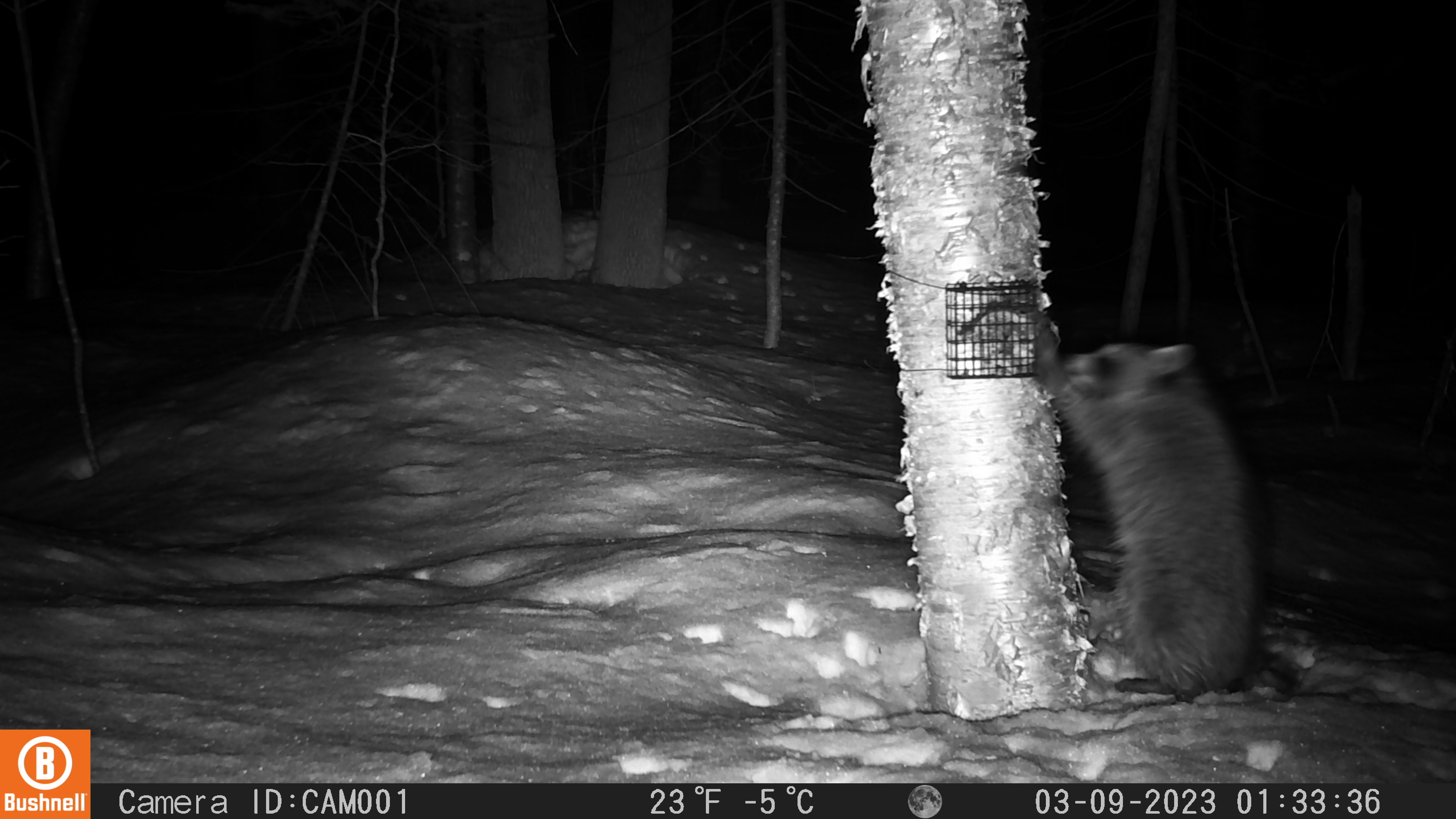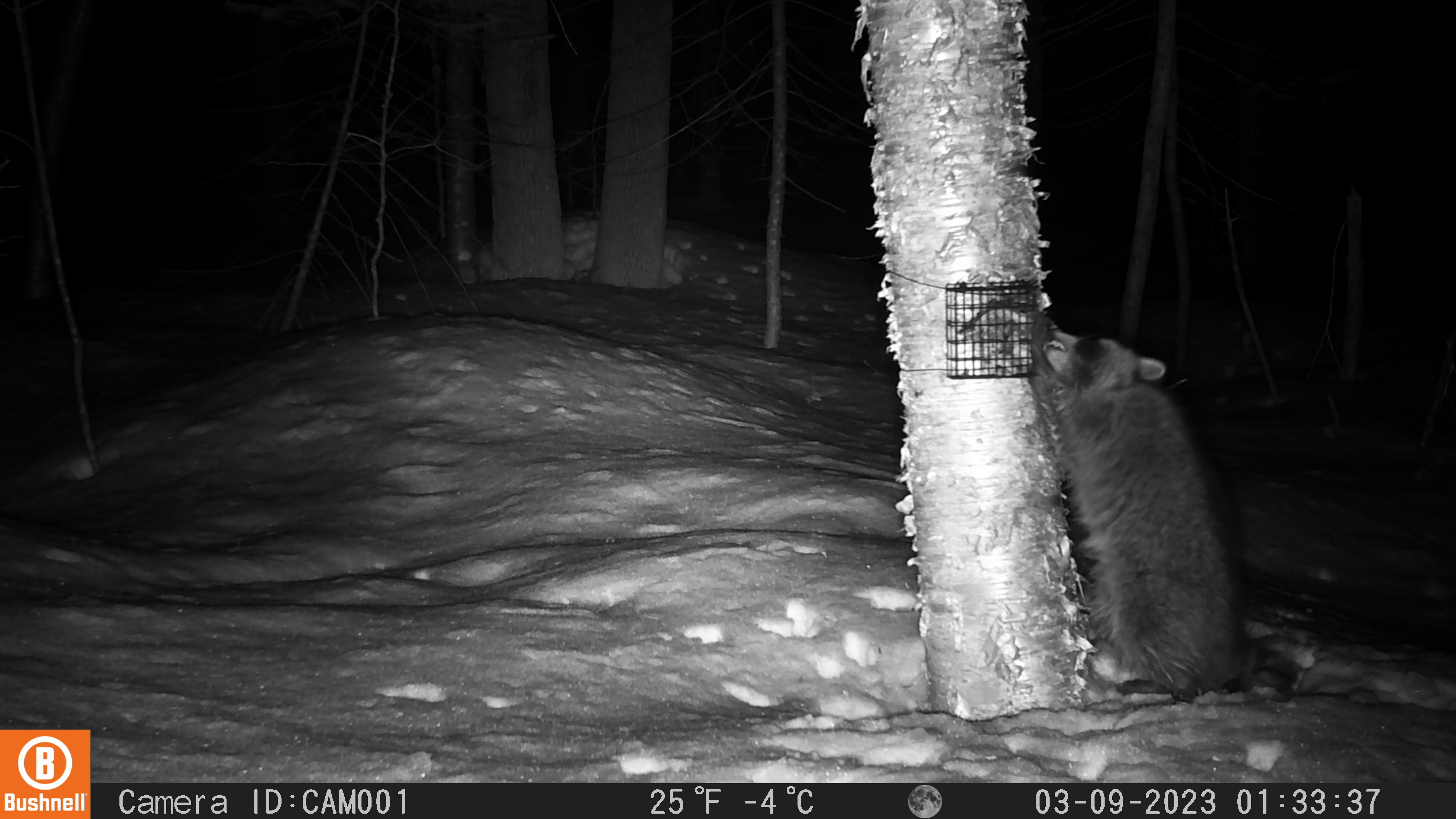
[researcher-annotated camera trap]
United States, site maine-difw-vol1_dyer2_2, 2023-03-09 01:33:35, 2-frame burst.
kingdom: Animalia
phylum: Chordata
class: Mammalia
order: Carnivora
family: Procyonidae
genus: Procyon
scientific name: Procyon lotor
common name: raccoon